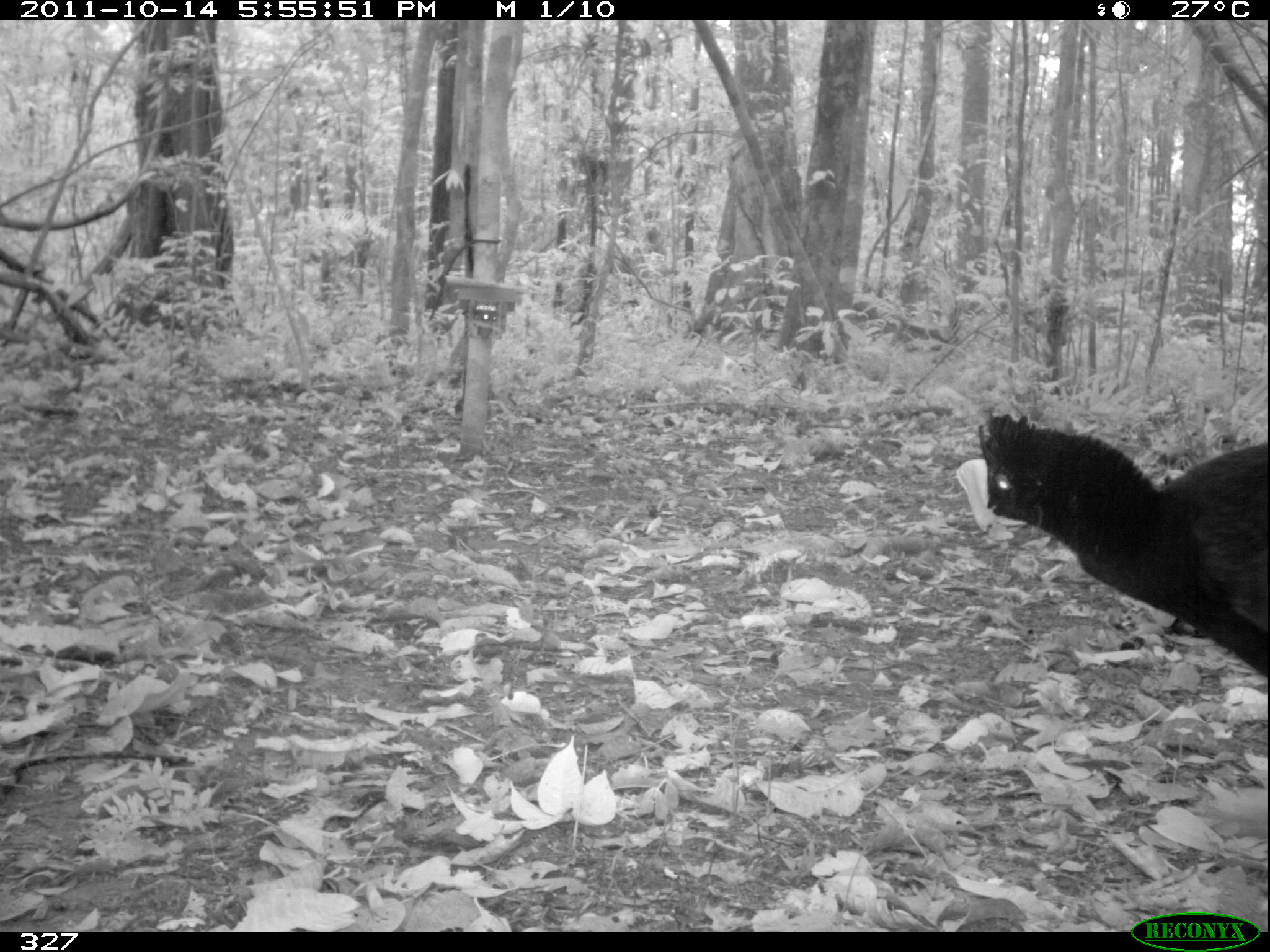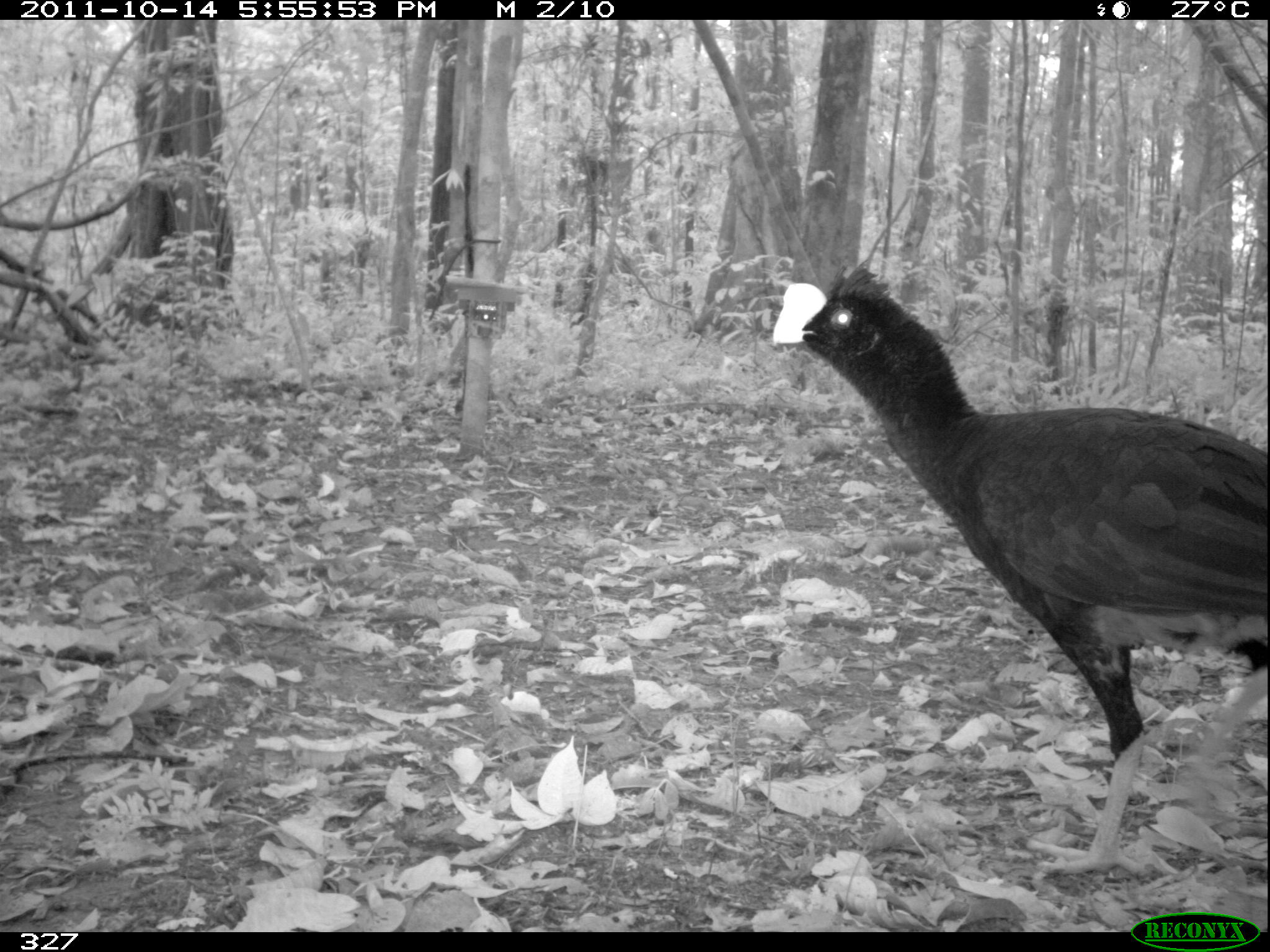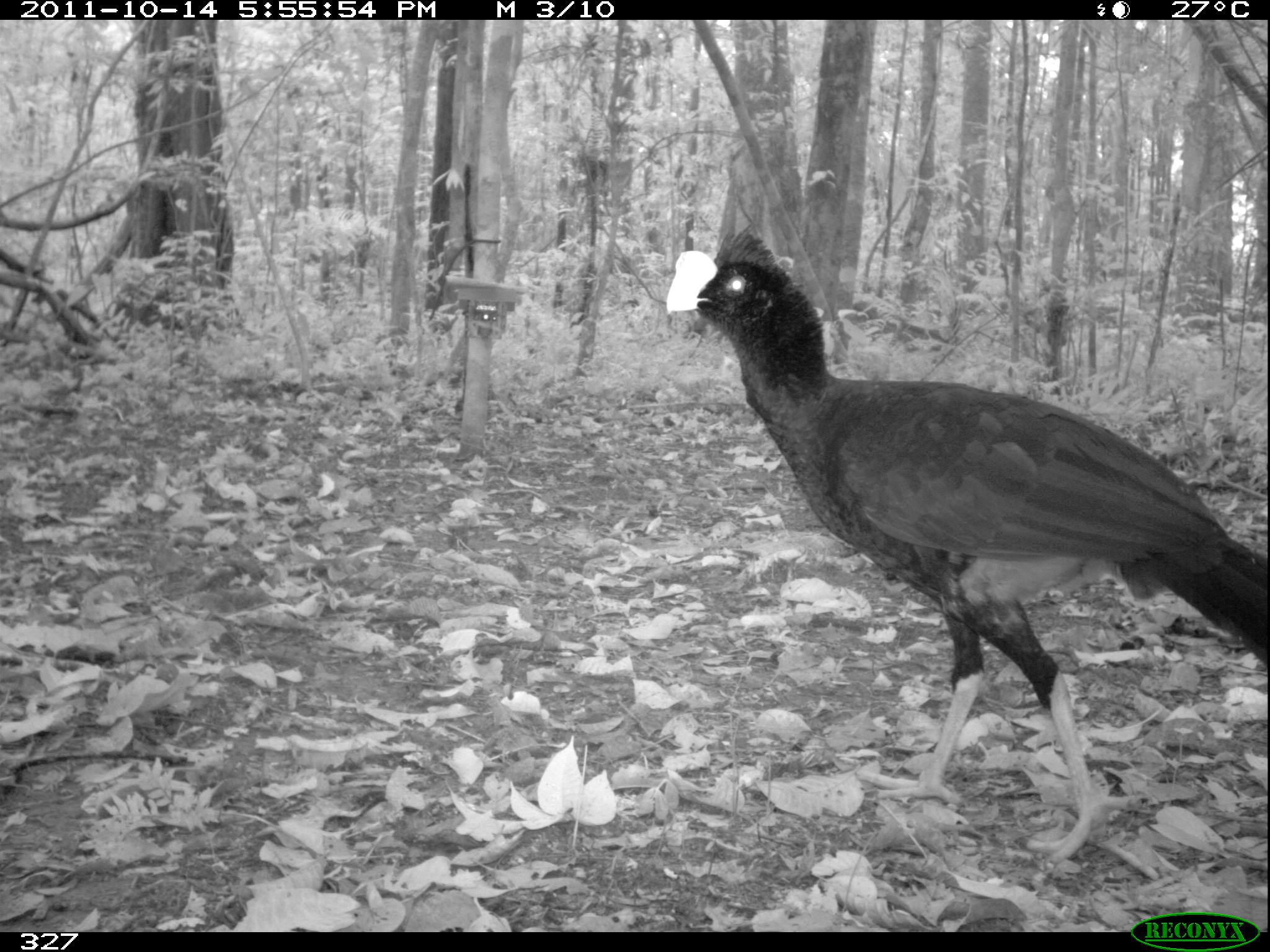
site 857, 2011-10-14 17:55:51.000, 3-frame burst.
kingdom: Animalia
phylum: Chordata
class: Aves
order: Galliformes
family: Cracidae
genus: Mitu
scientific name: Mitu tuberosum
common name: razor-billed curassow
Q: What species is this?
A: Mitu tuberosum (razor-billed curassow).